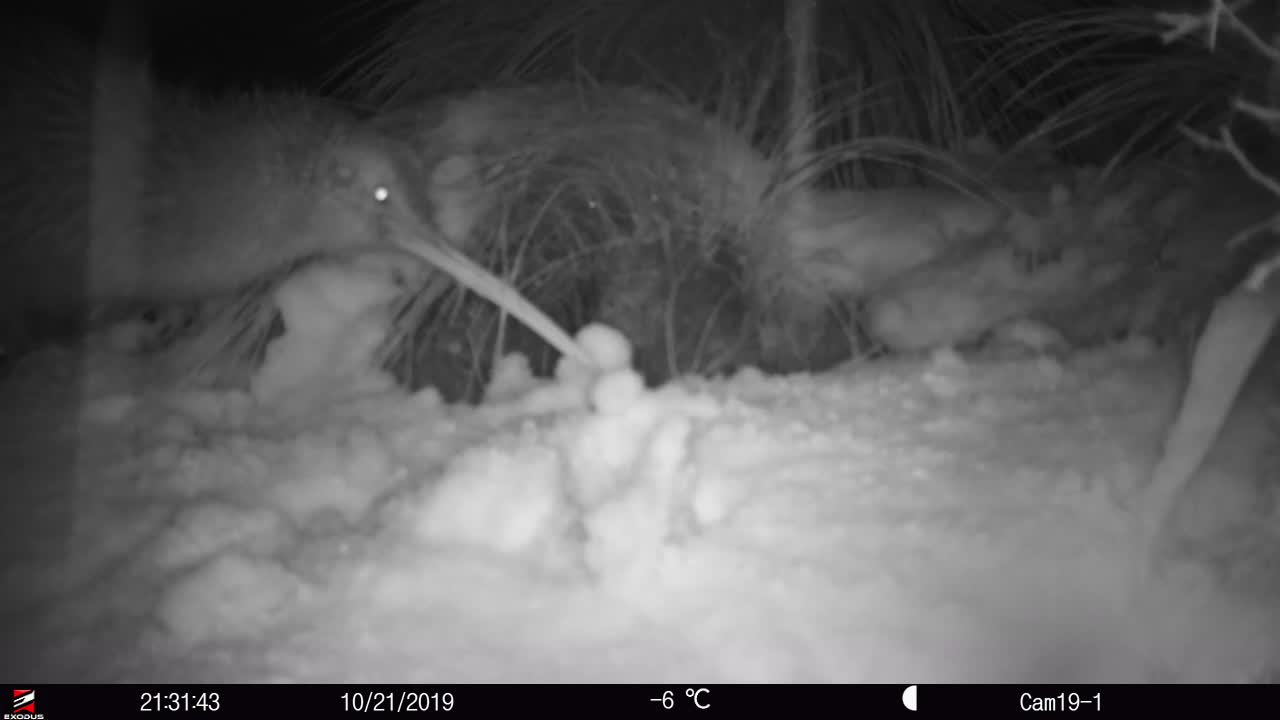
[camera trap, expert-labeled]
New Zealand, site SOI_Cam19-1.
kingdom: Animalia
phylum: Chordata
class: Aves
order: Apterygiformes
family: Apterygidae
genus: Apteryx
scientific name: Apteryx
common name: kiwi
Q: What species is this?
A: Kiwi (Apteryx).